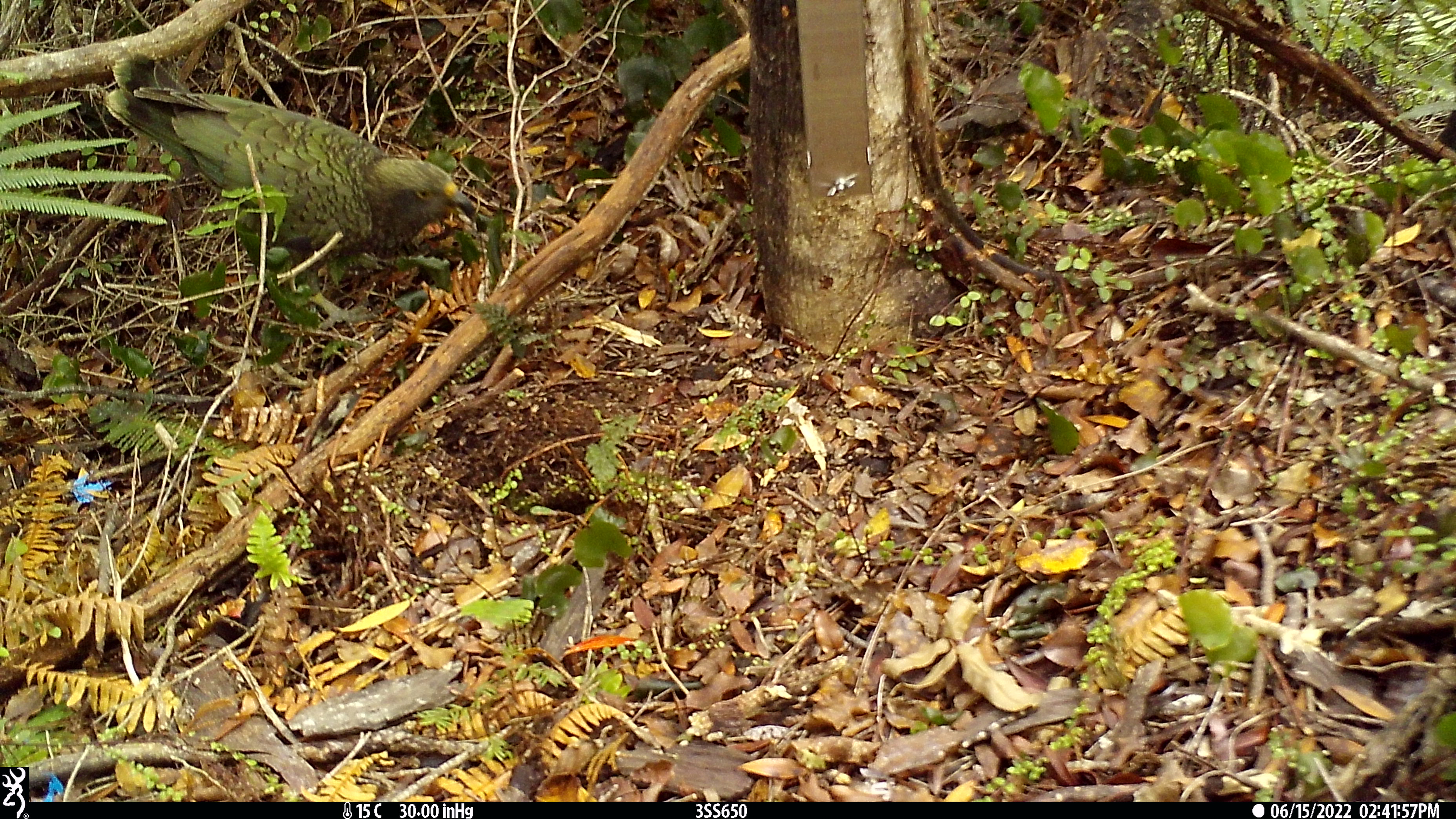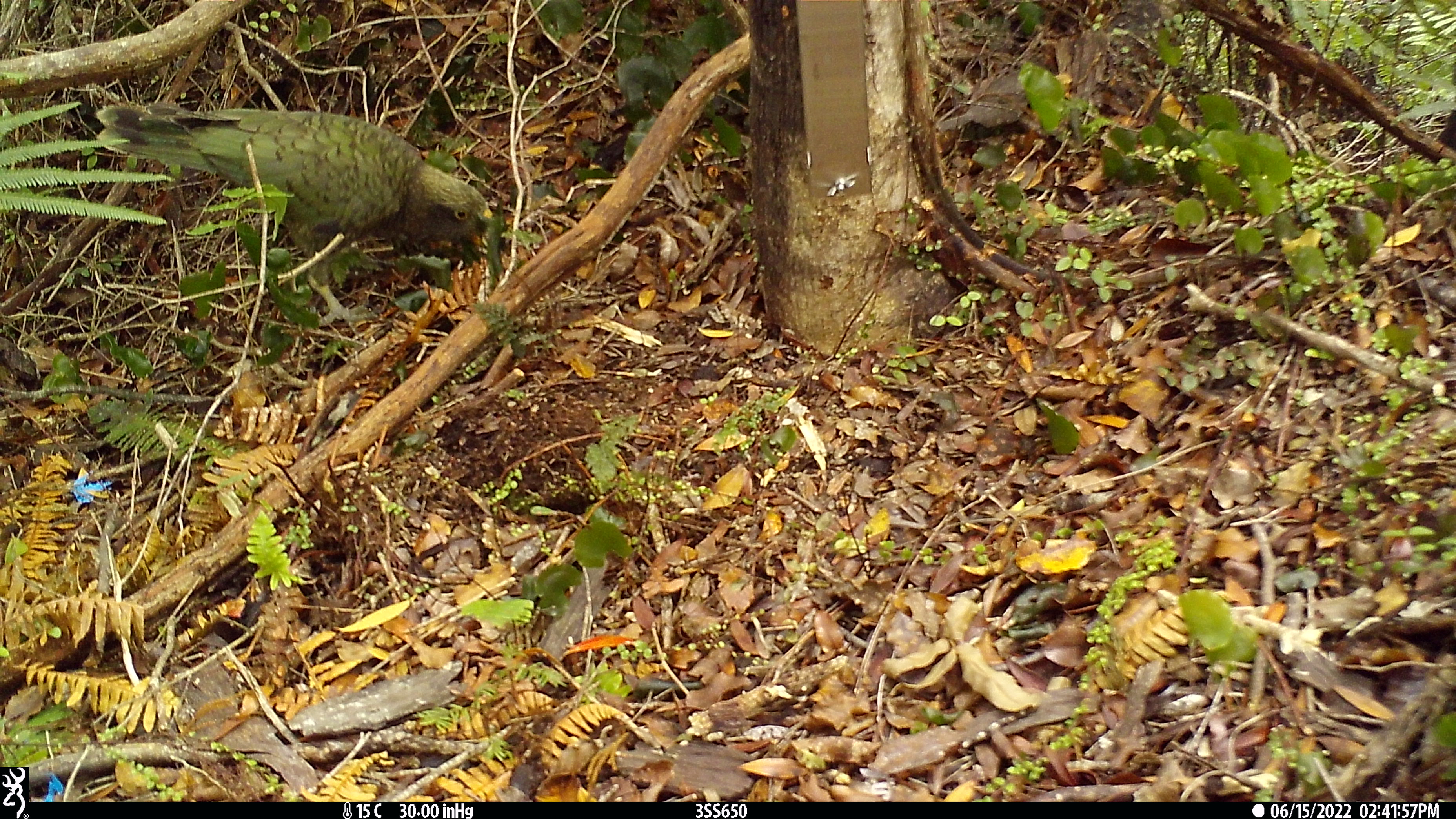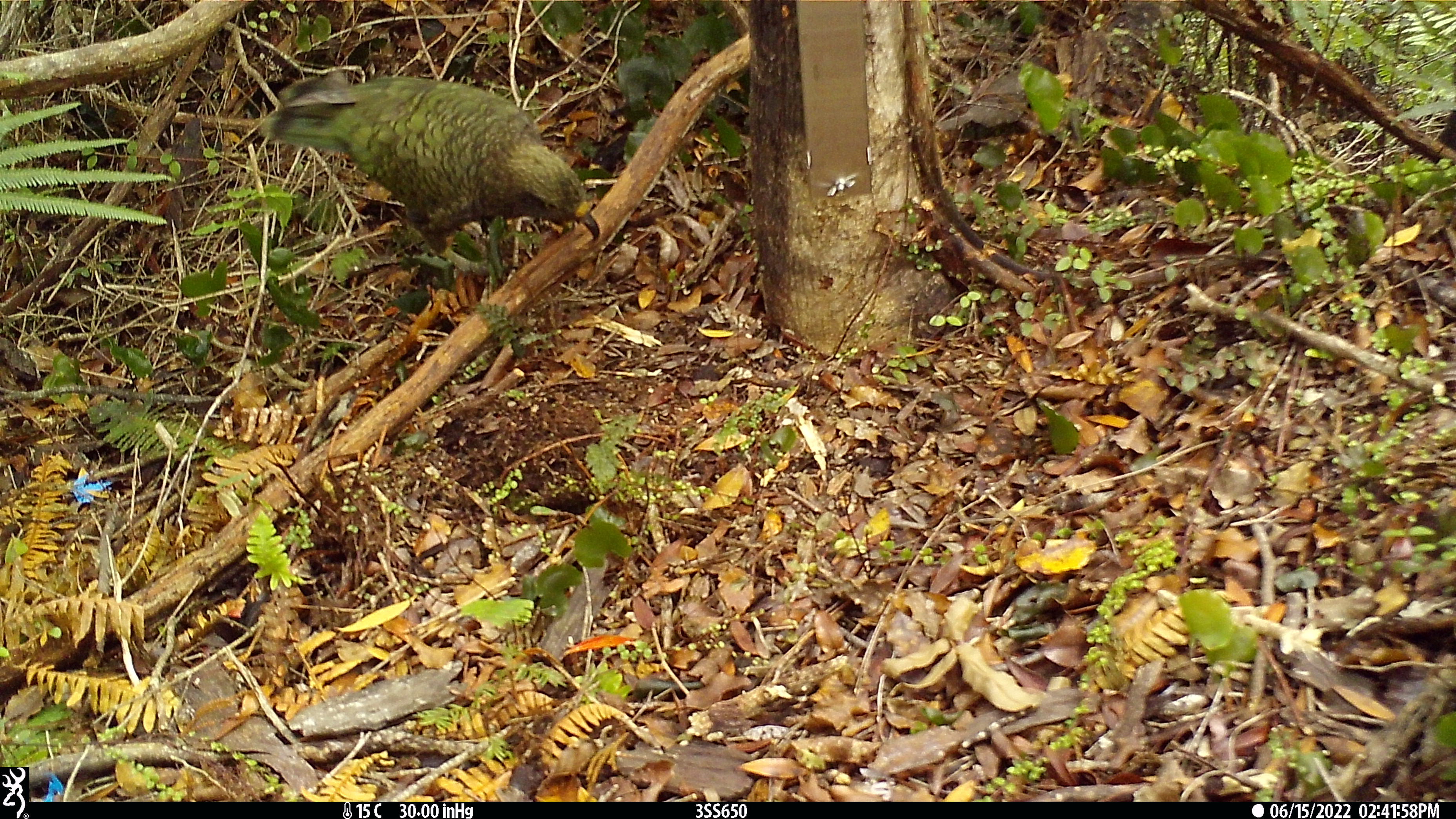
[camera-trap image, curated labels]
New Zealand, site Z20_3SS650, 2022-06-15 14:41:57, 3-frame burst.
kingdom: Animalia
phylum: Chordata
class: Aves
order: Psittaciformes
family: Strigopidae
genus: Nestor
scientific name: Nestor notabilis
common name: kea